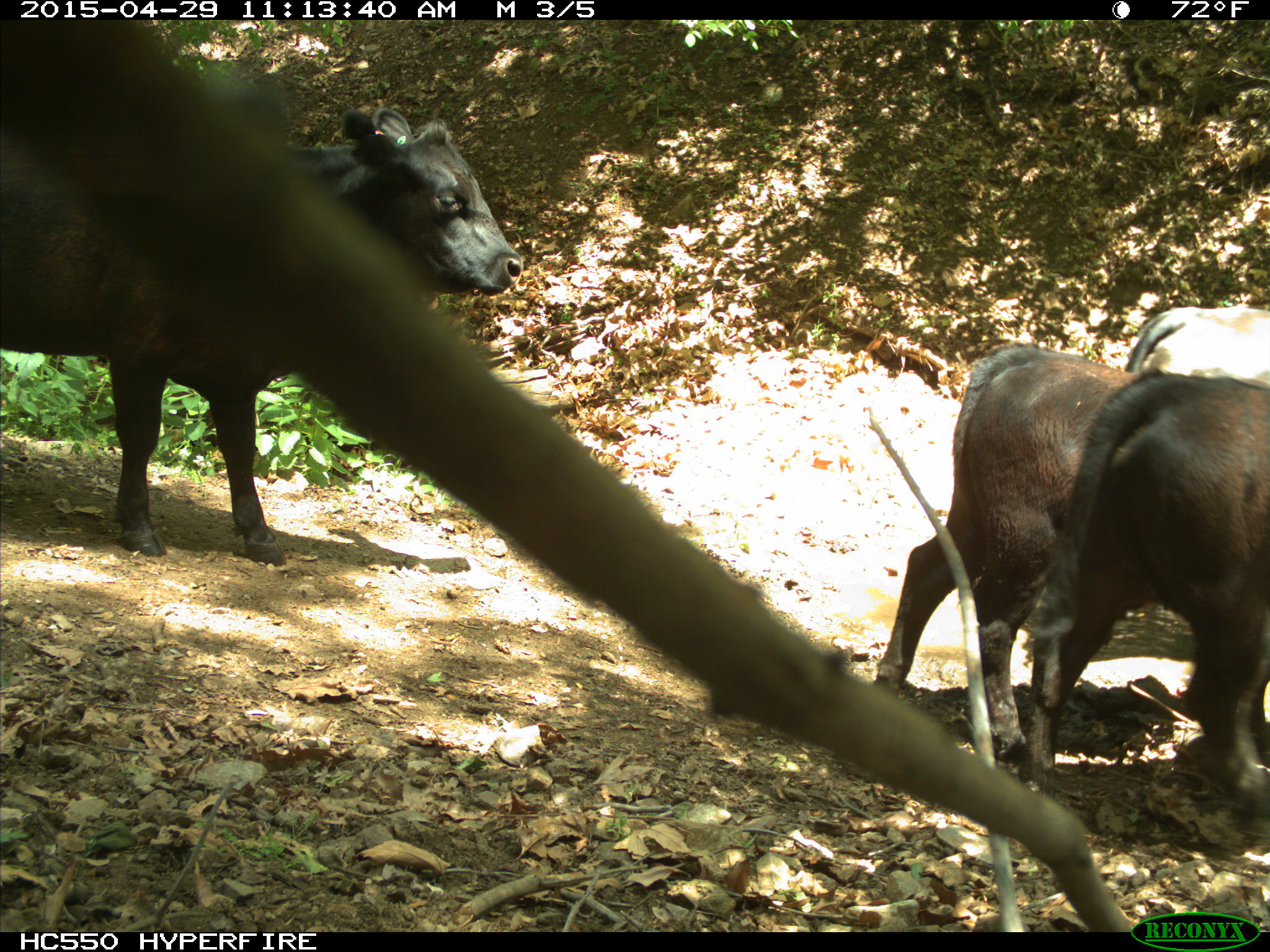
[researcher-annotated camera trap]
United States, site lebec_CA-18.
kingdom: Animalia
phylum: Chordata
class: Mammalia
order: Artiodactyla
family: Bovidae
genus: Bos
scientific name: Bos taurus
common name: domestic cow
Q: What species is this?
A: Bos taurus (domestic cow).